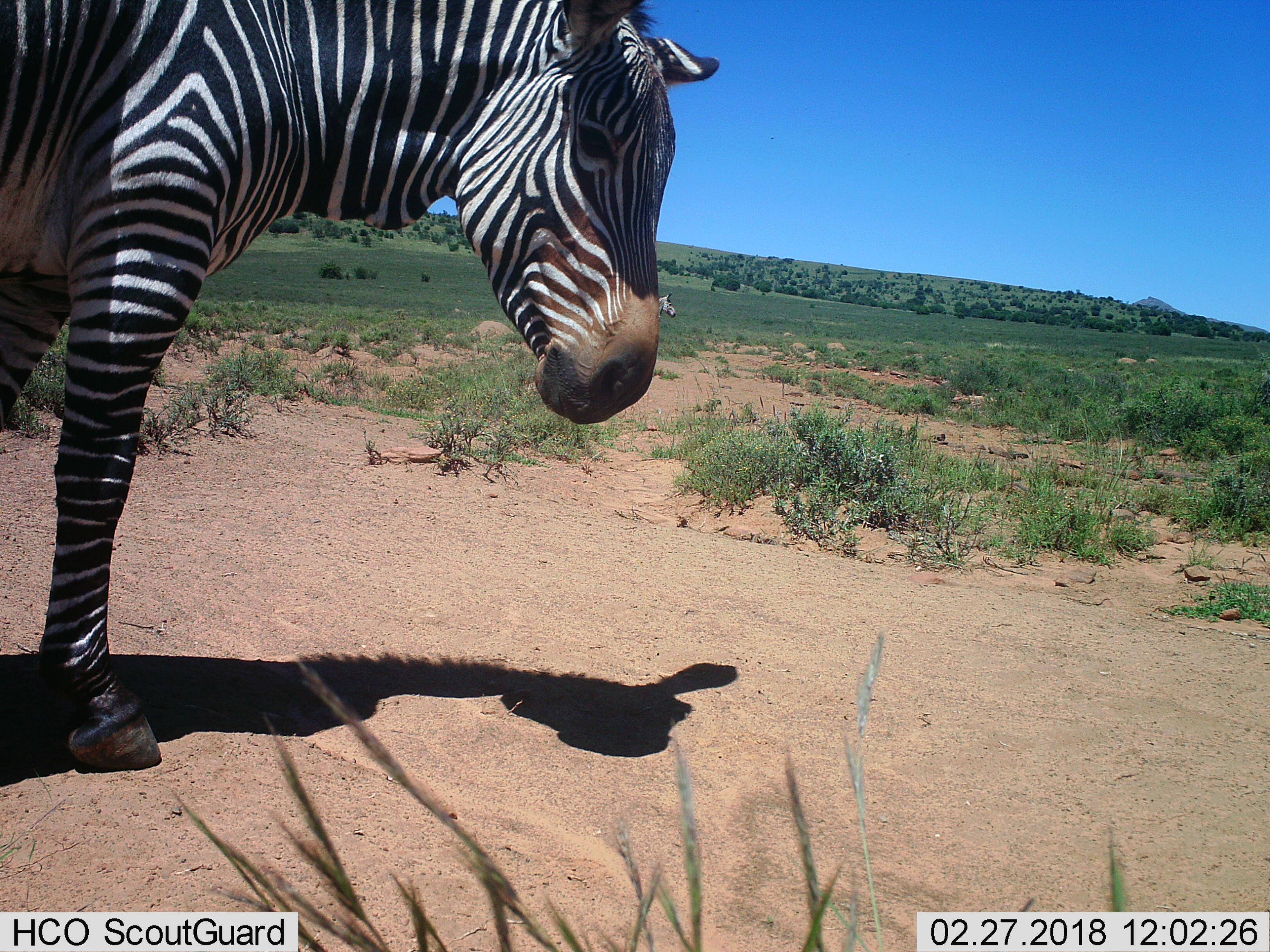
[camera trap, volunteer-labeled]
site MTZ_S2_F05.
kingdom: Animalia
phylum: Chordata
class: Mammalia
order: Perissodactyla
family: Equidae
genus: Equus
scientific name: Equus zebra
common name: mountain zebra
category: zebramountain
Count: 2.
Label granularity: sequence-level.